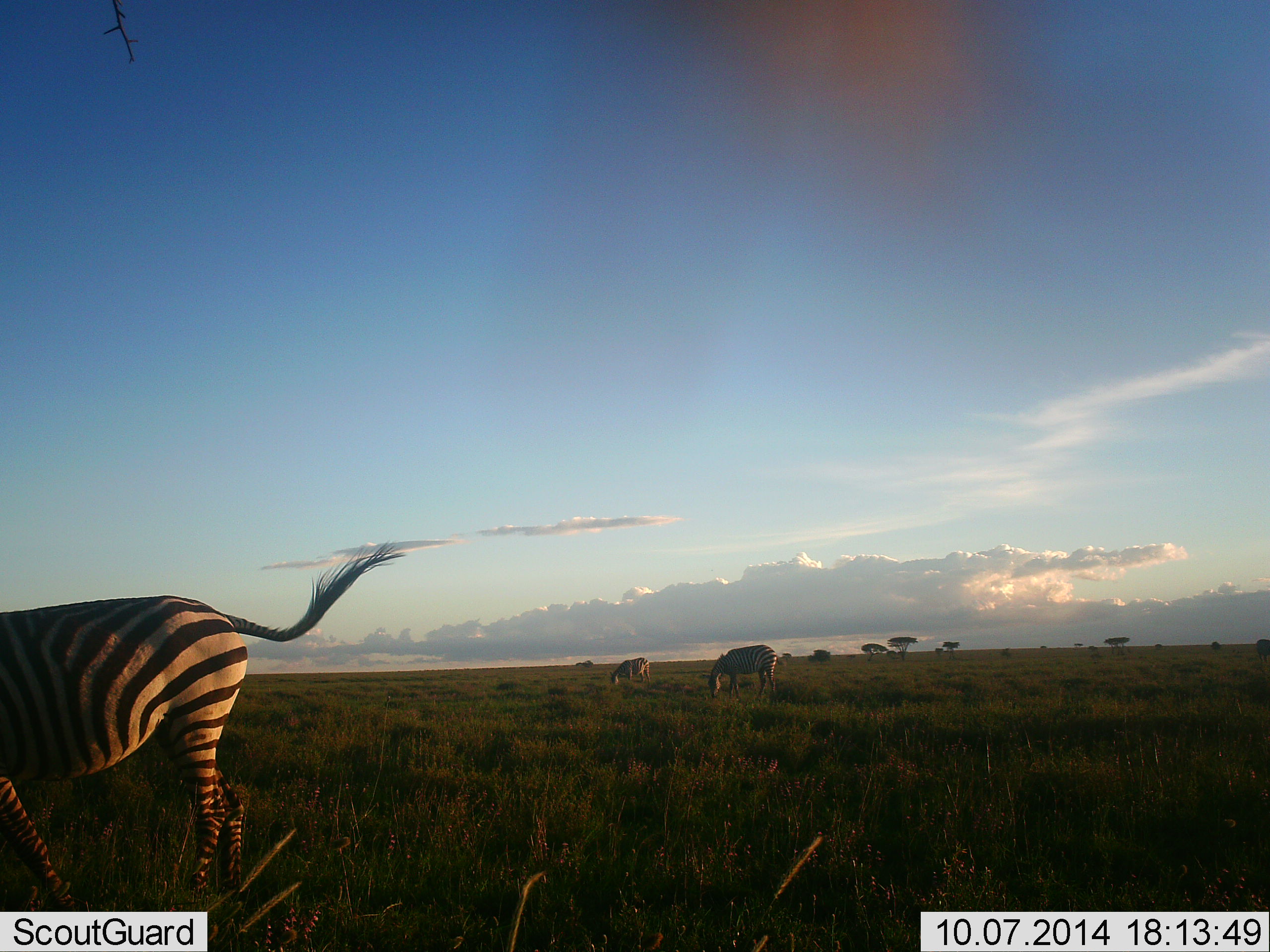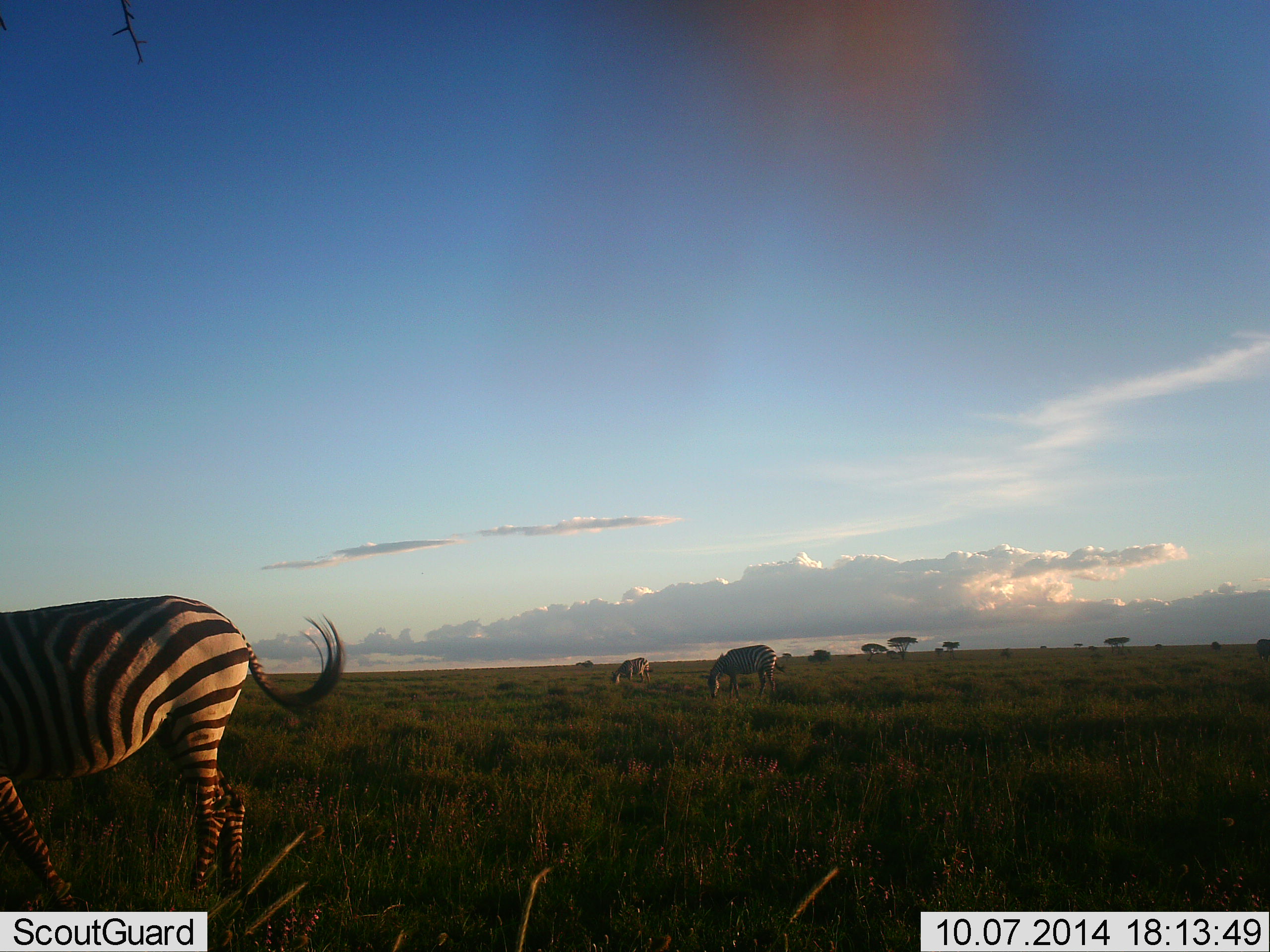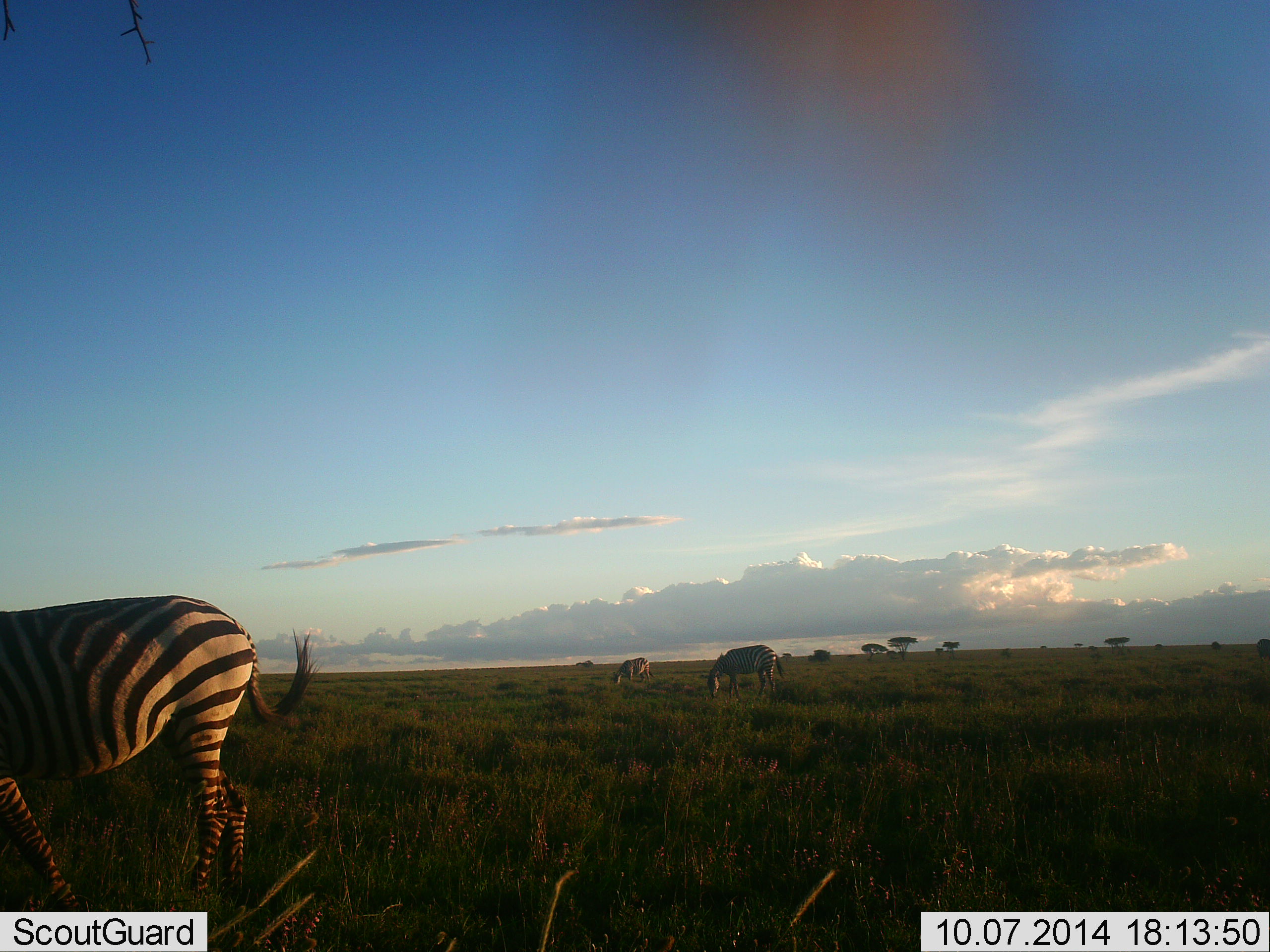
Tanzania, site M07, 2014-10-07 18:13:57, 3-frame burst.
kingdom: Animalia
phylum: Chordata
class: Mammalia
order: Perissodactyla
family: Equidae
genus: Equus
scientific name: Equus quagga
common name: plains zebra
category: zebra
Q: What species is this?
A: Zebra (plains zebra) (Equus quagga).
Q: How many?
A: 3.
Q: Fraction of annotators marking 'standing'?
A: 30%.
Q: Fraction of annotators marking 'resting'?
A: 0%.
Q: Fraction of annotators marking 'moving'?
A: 0%.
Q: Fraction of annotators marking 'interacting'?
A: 0%.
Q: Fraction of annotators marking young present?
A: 0%.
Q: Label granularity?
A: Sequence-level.